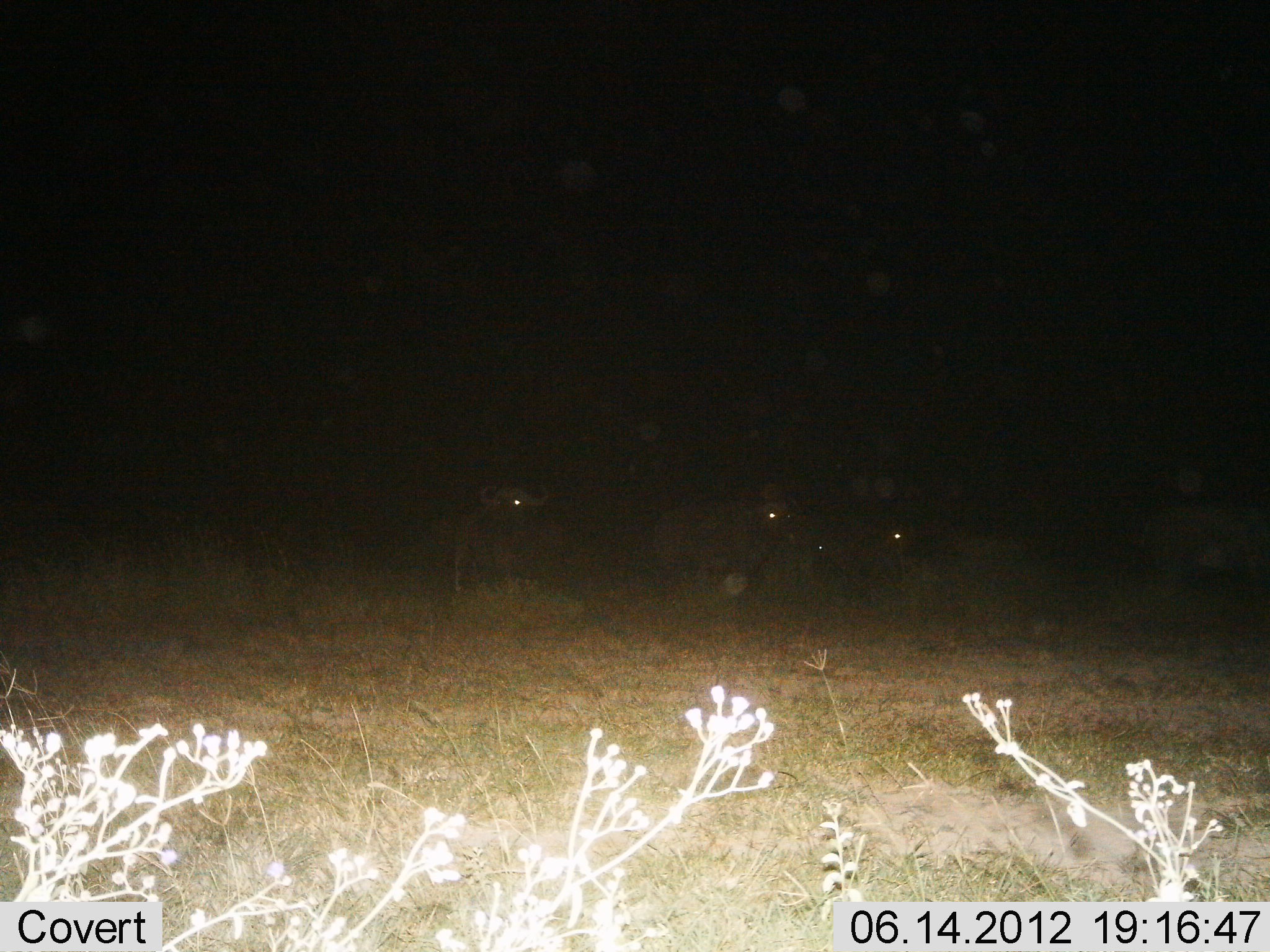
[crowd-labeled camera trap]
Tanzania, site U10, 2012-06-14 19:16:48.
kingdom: Animalia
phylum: Chordata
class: Mammalia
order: Artiodactyla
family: Bovidae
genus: Syncerus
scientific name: Syncerus caffer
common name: cape buffalo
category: buffalo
Buffalo (cape buffalo) (Syncerus caffer), count 4. Behavior (volunteer vote fractions): standing 60%, resting 30%, moving 20%, interacting 0%. Young present (vote fraction): 0%. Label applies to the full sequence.